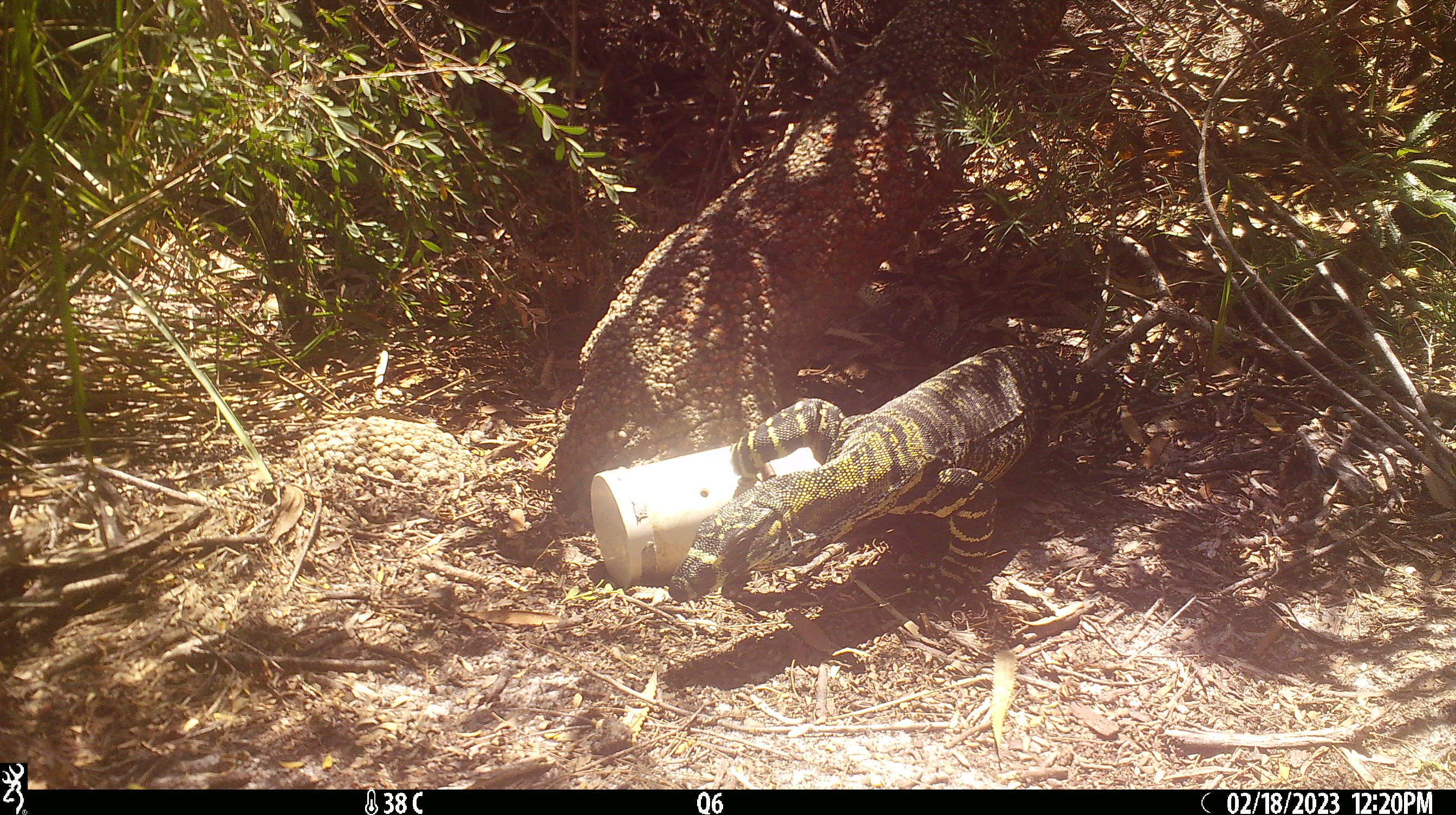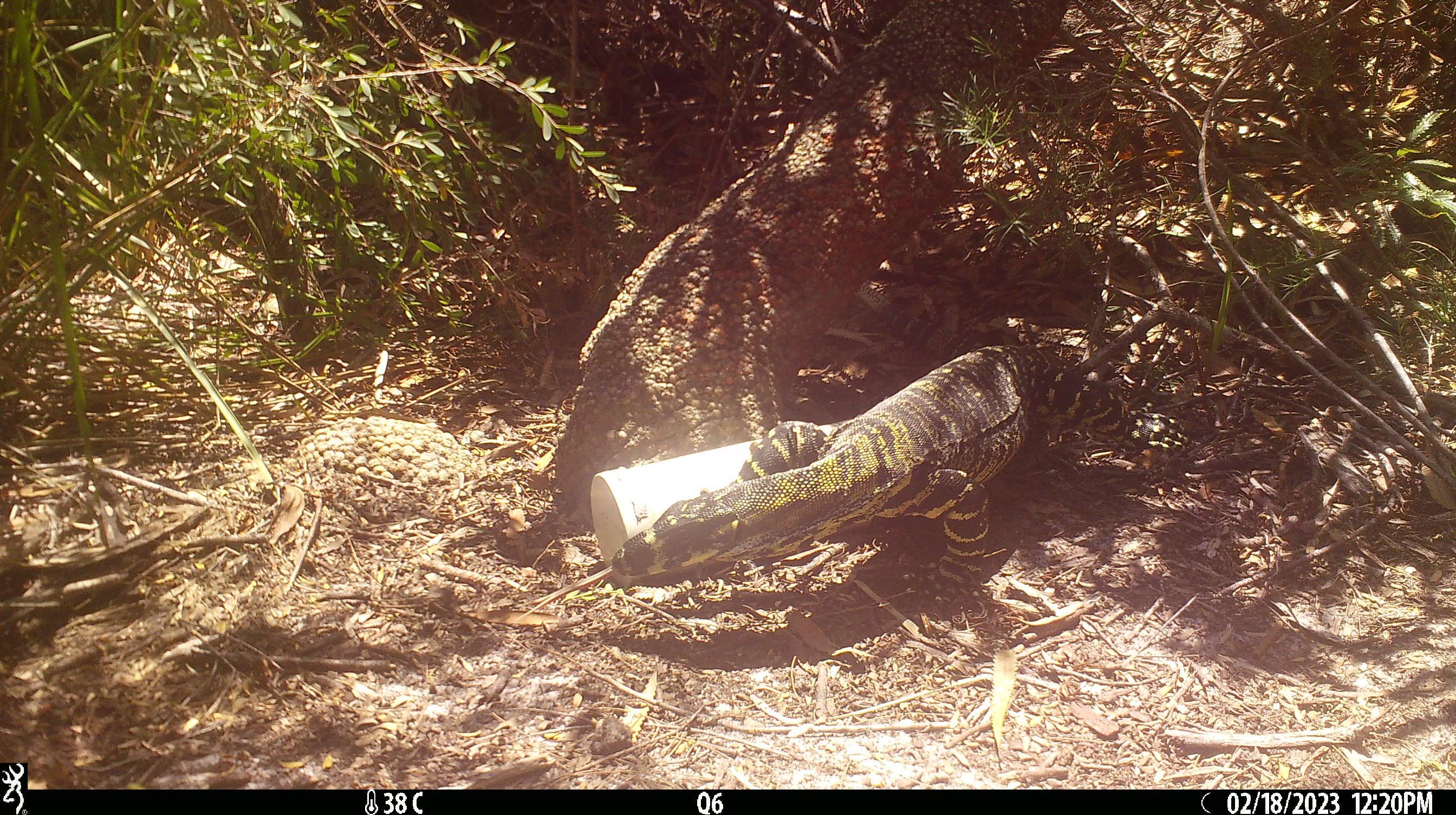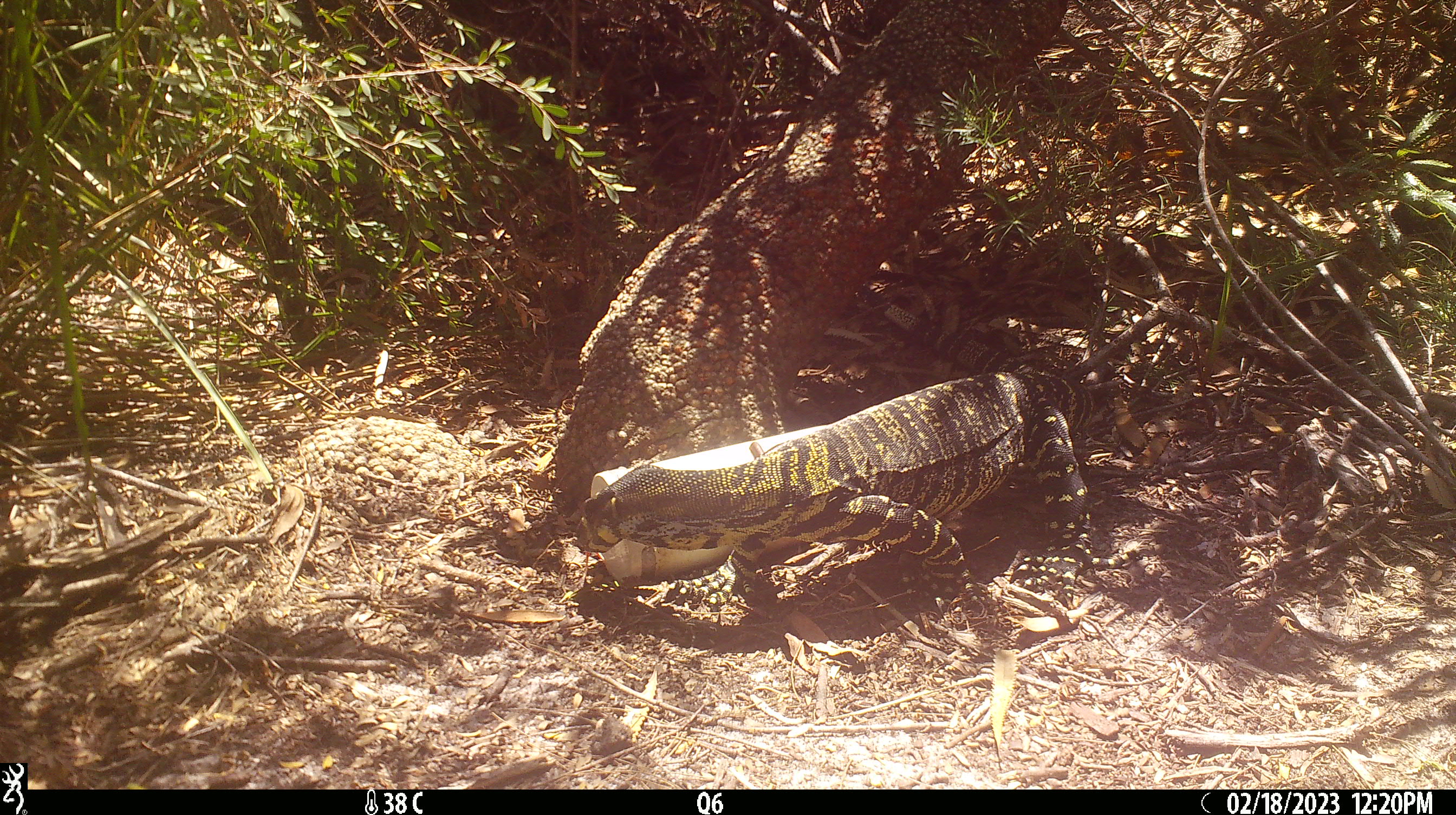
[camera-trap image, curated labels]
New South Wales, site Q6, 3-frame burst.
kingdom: Animalia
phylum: Chordata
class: Reptilia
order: Squamata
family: Varanidae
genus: Varanus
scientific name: Varanus varius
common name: lace monitor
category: goanna